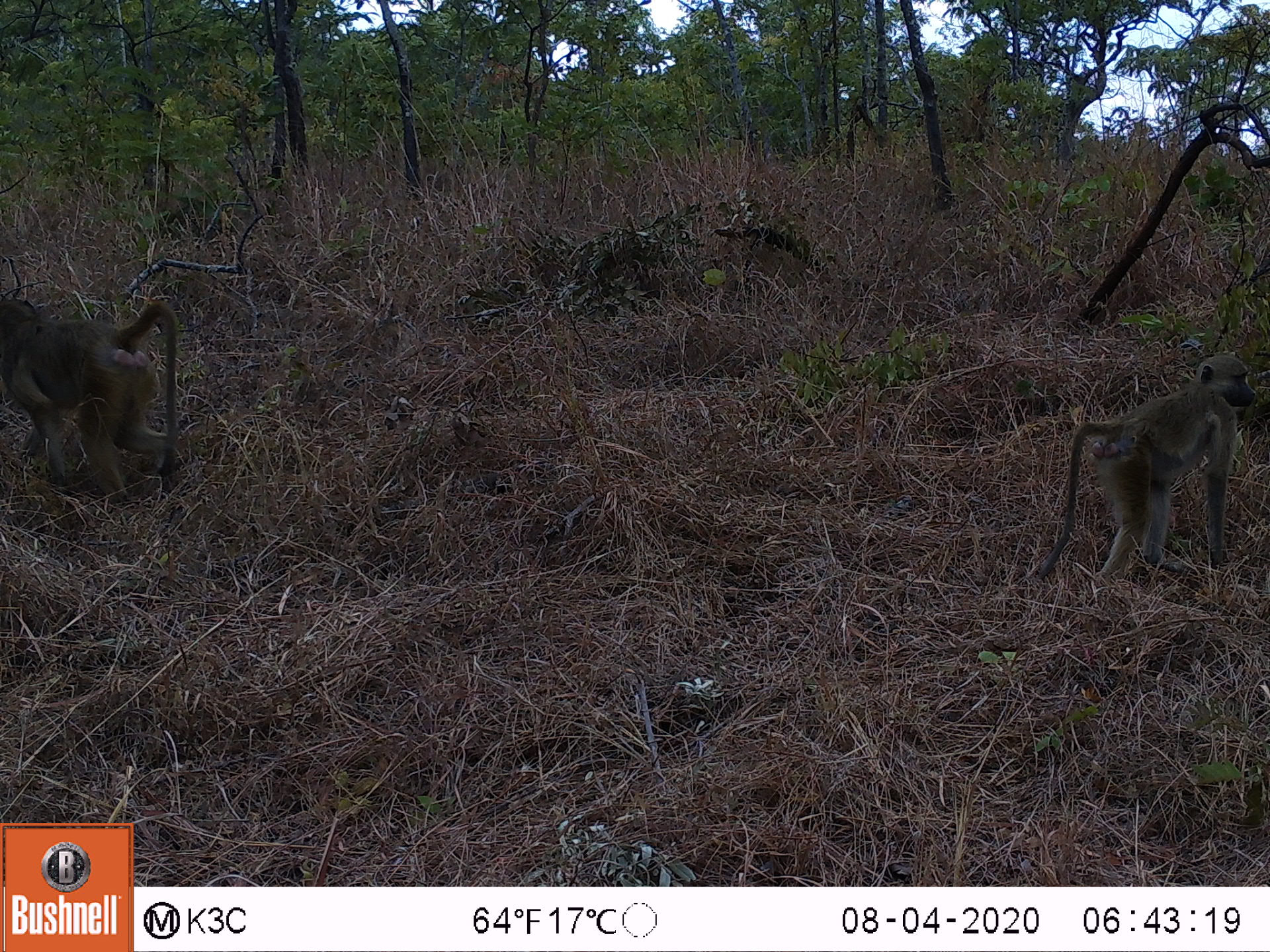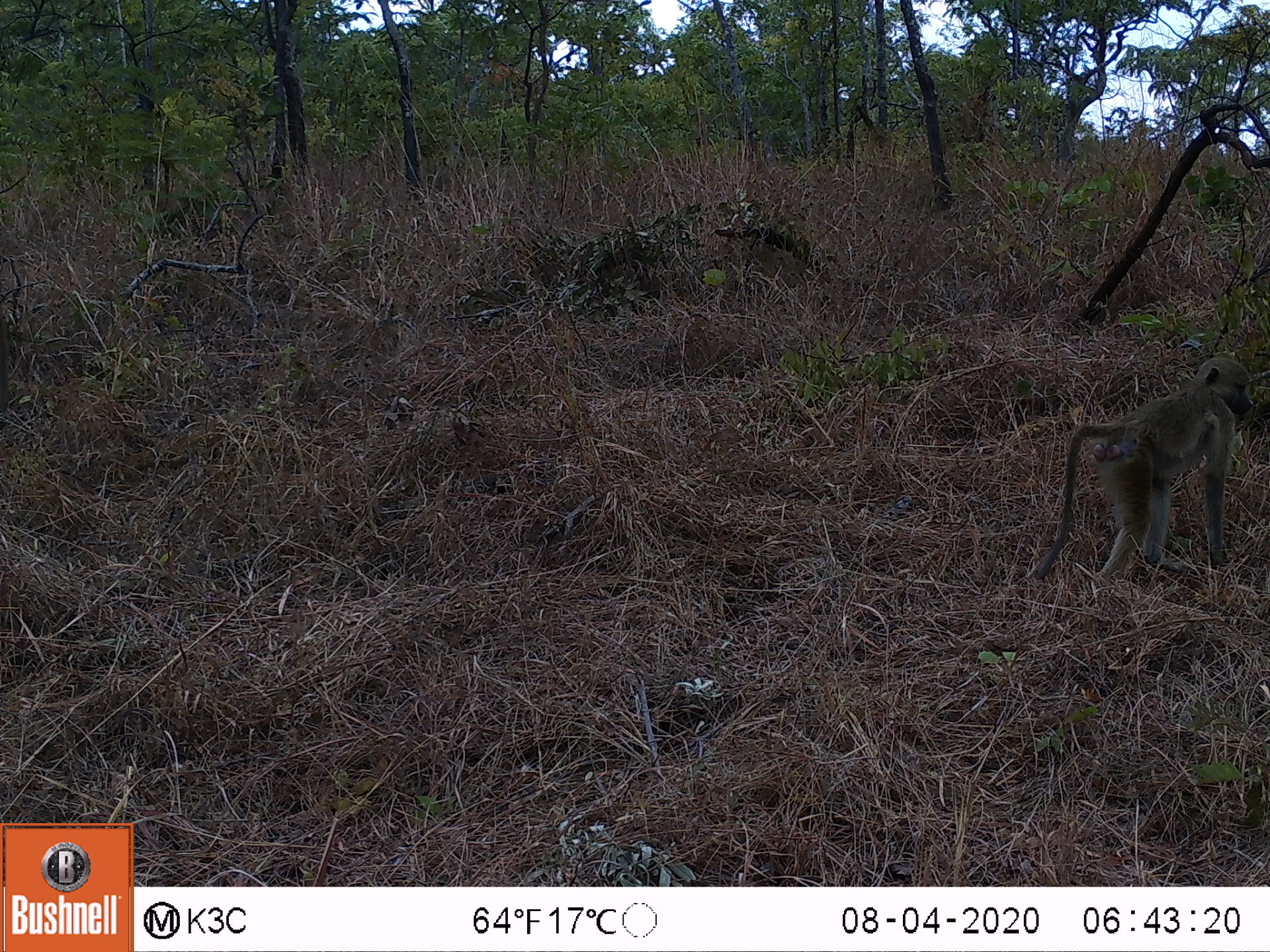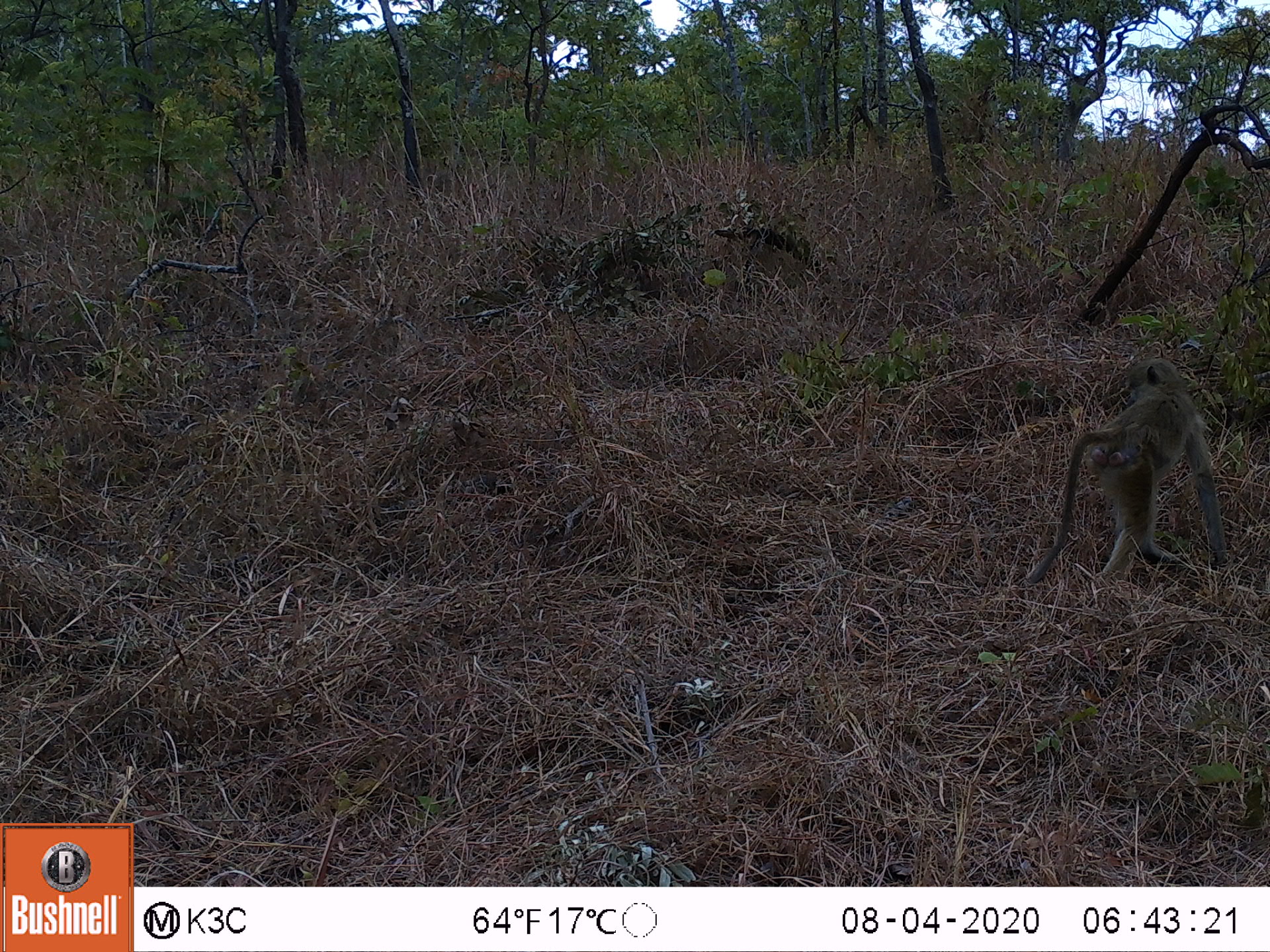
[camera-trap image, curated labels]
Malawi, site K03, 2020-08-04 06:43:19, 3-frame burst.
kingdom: Animalia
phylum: Chordata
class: Mammalia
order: Primates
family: Cercopithecidae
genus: Papio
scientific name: Papio cynocephalus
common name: yellow baboon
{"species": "yellow baboon (Papio cynocephalus)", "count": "2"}